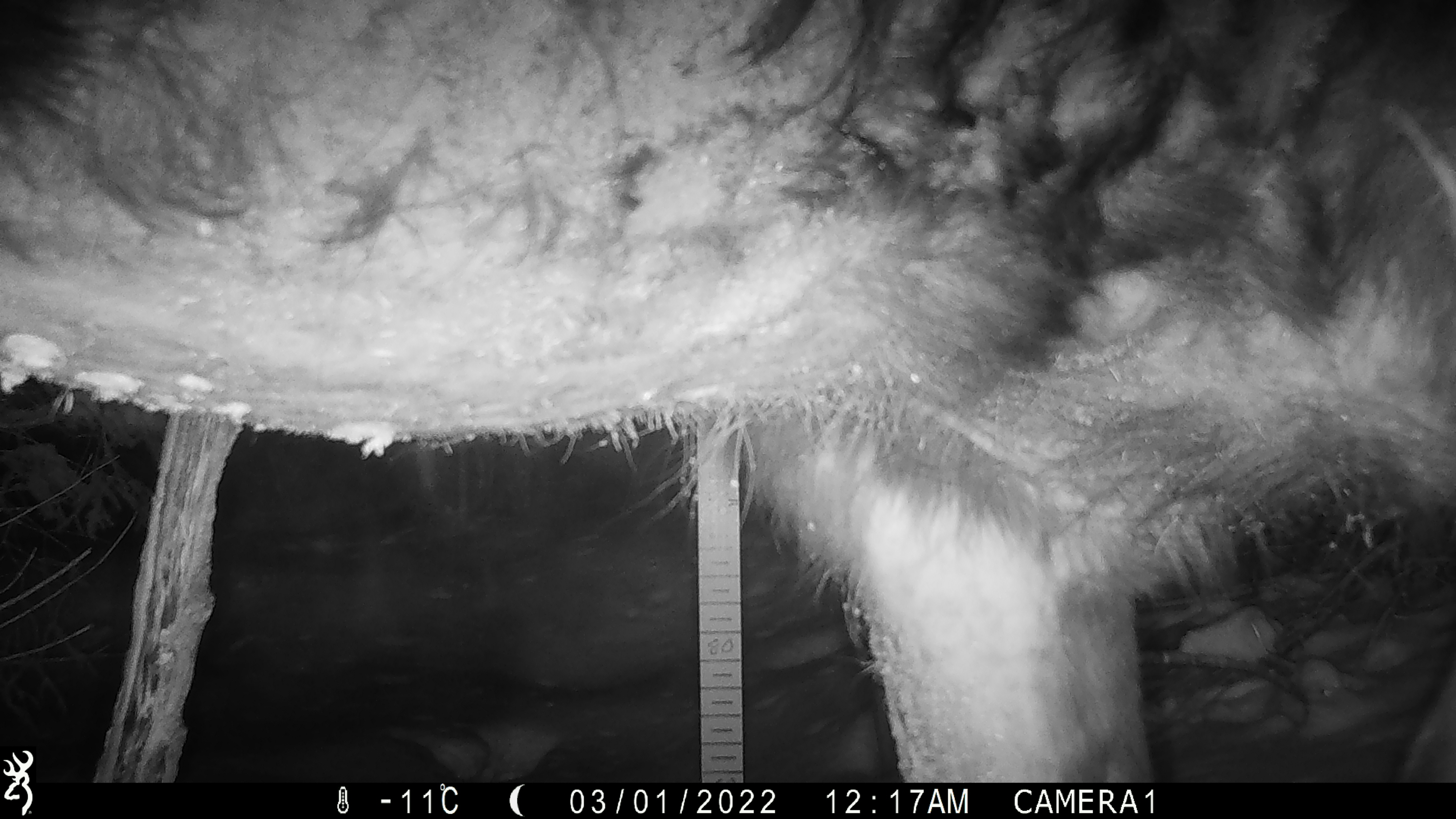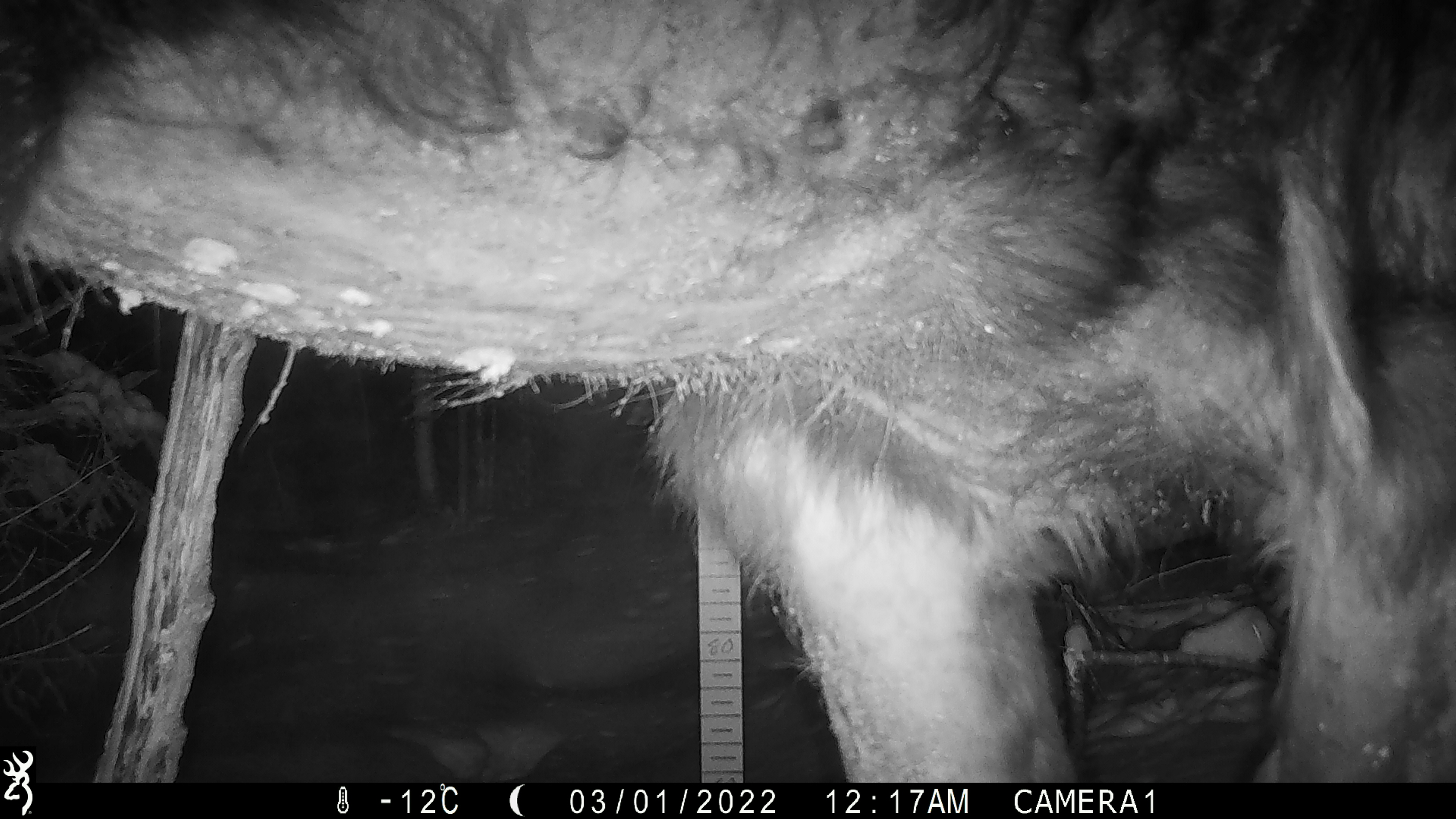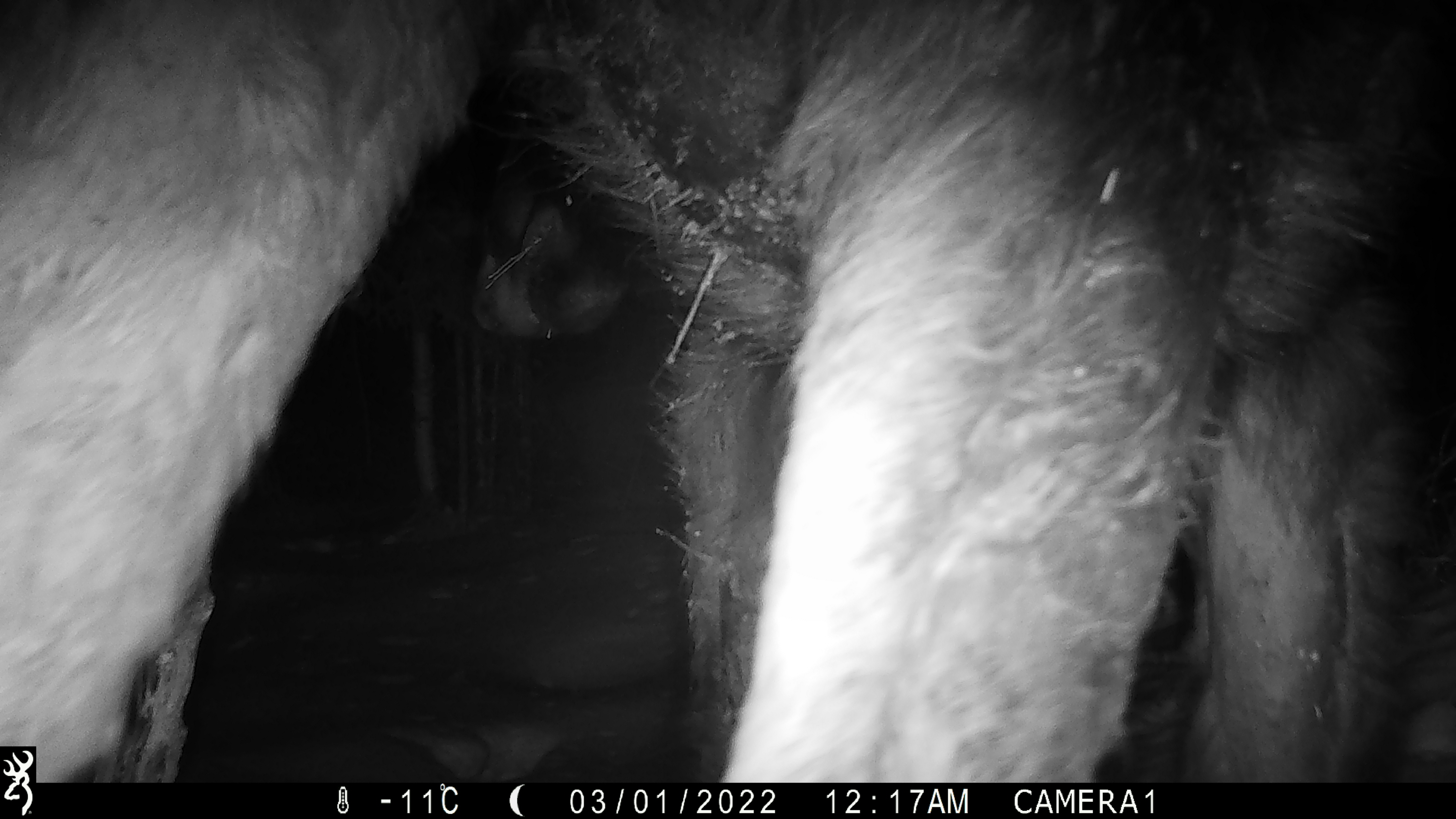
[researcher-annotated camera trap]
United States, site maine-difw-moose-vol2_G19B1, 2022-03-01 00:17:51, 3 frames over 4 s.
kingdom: Animalia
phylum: Chordata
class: Mammalia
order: Artiodactyla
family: Cervidae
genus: Alces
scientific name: Alces alces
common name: moose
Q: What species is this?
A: Moose (Alces alces).